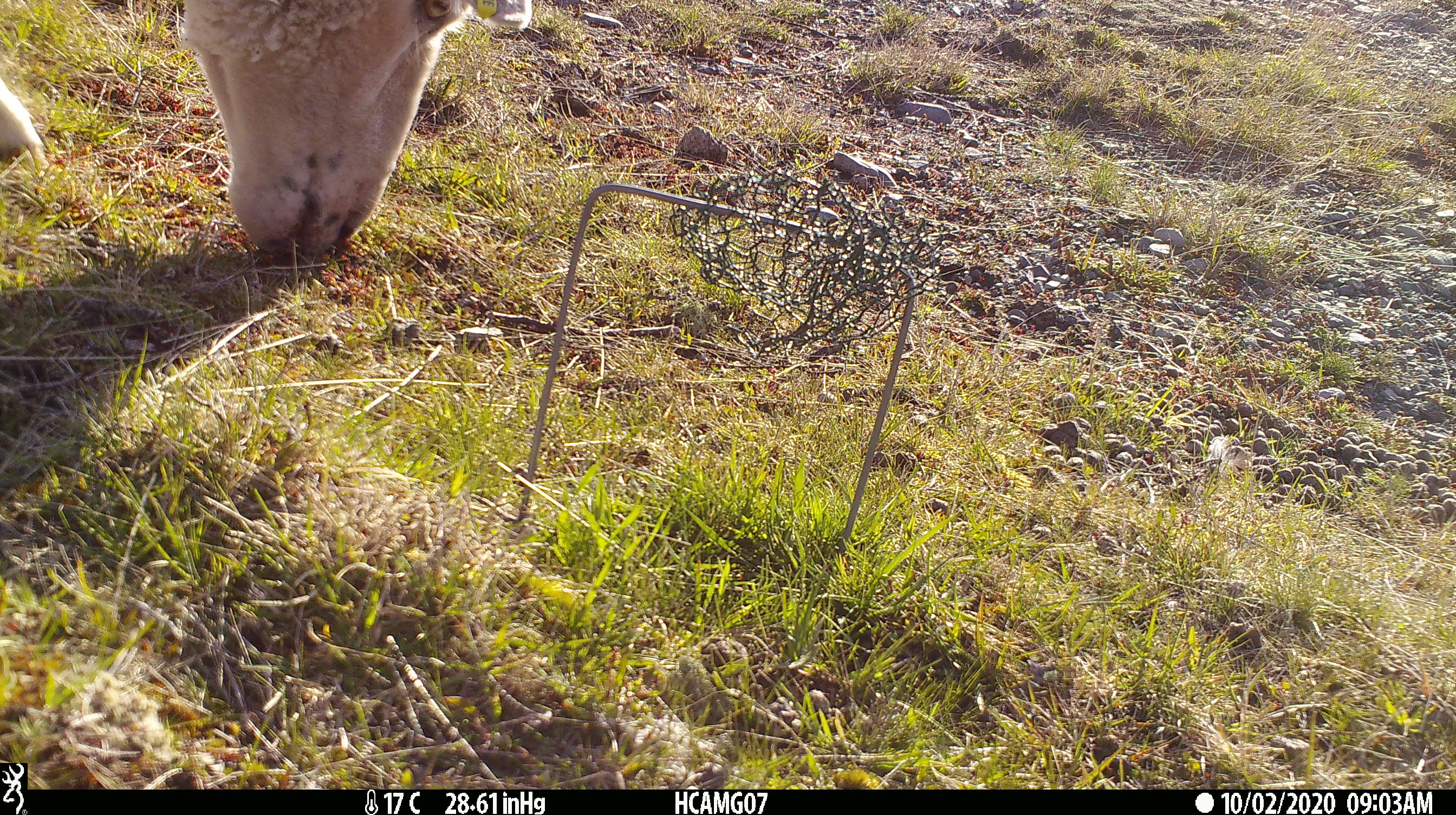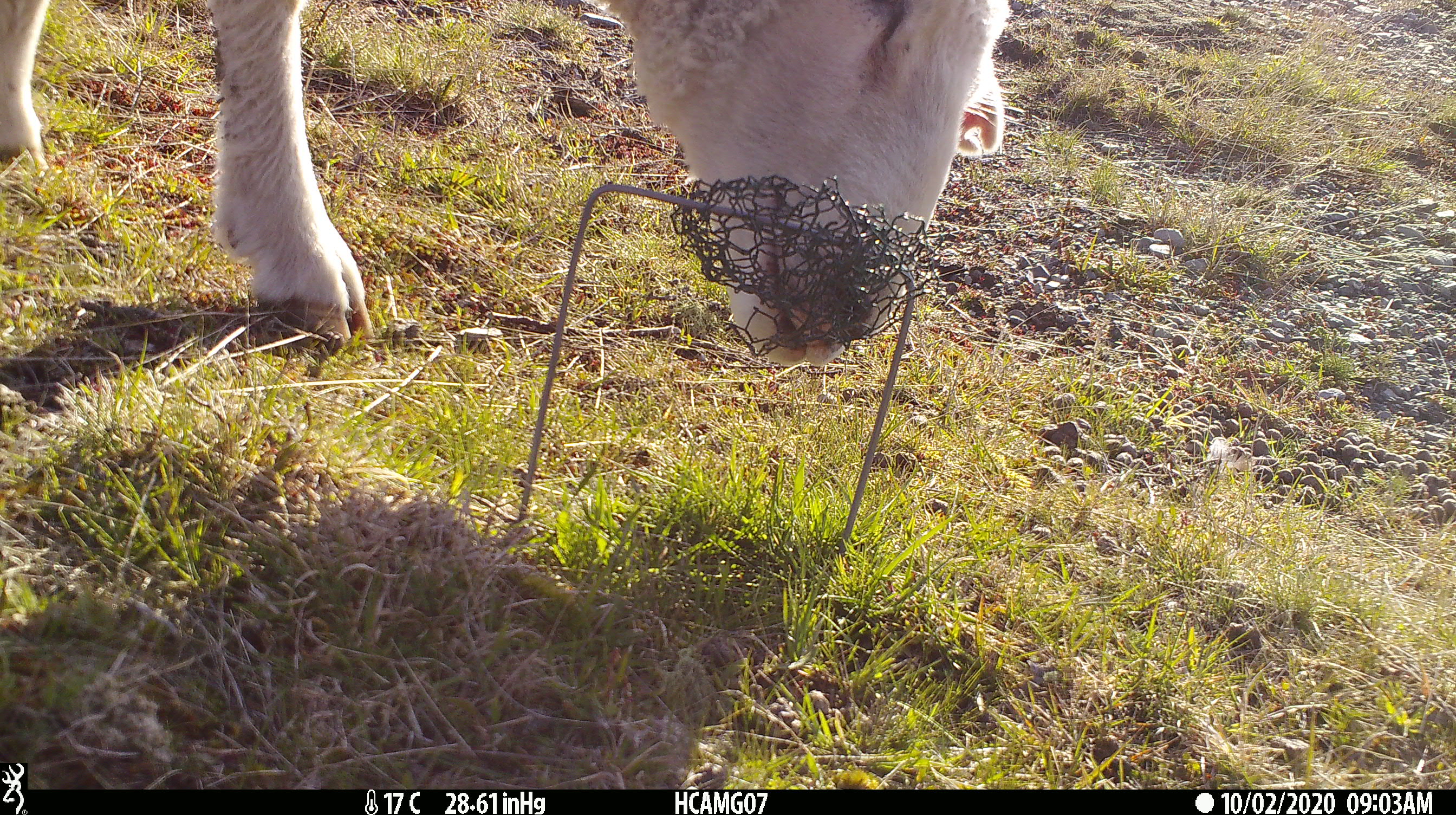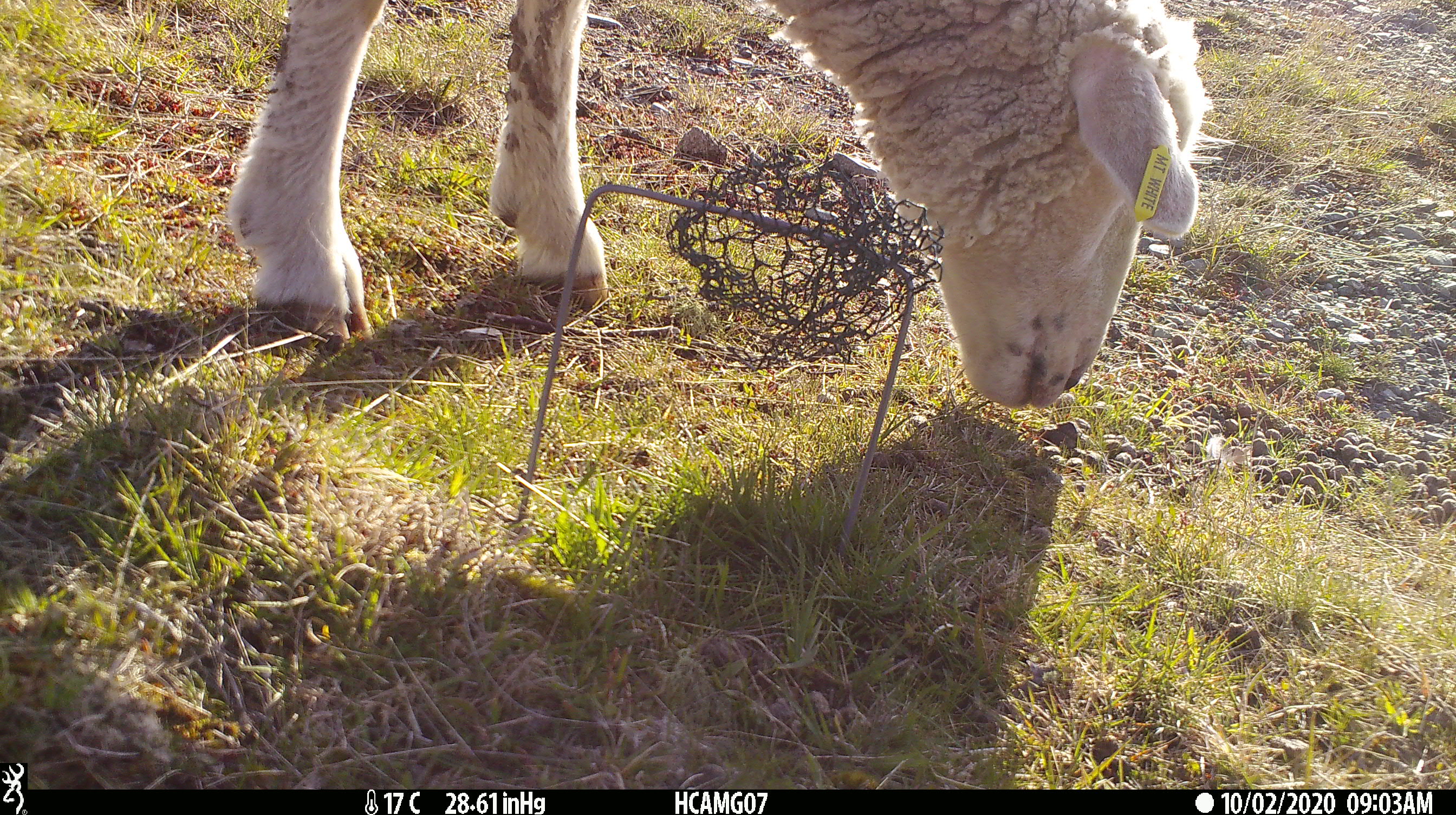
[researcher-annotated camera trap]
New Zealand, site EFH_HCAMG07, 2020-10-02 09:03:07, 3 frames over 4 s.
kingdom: Animalia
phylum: Chordata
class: Mammalia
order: Artiodactyla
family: Bovidae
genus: Ovis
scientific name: Ovis aries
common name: domestic sheep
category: sheep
Sheep (domestic sheep) (Ovis aries).